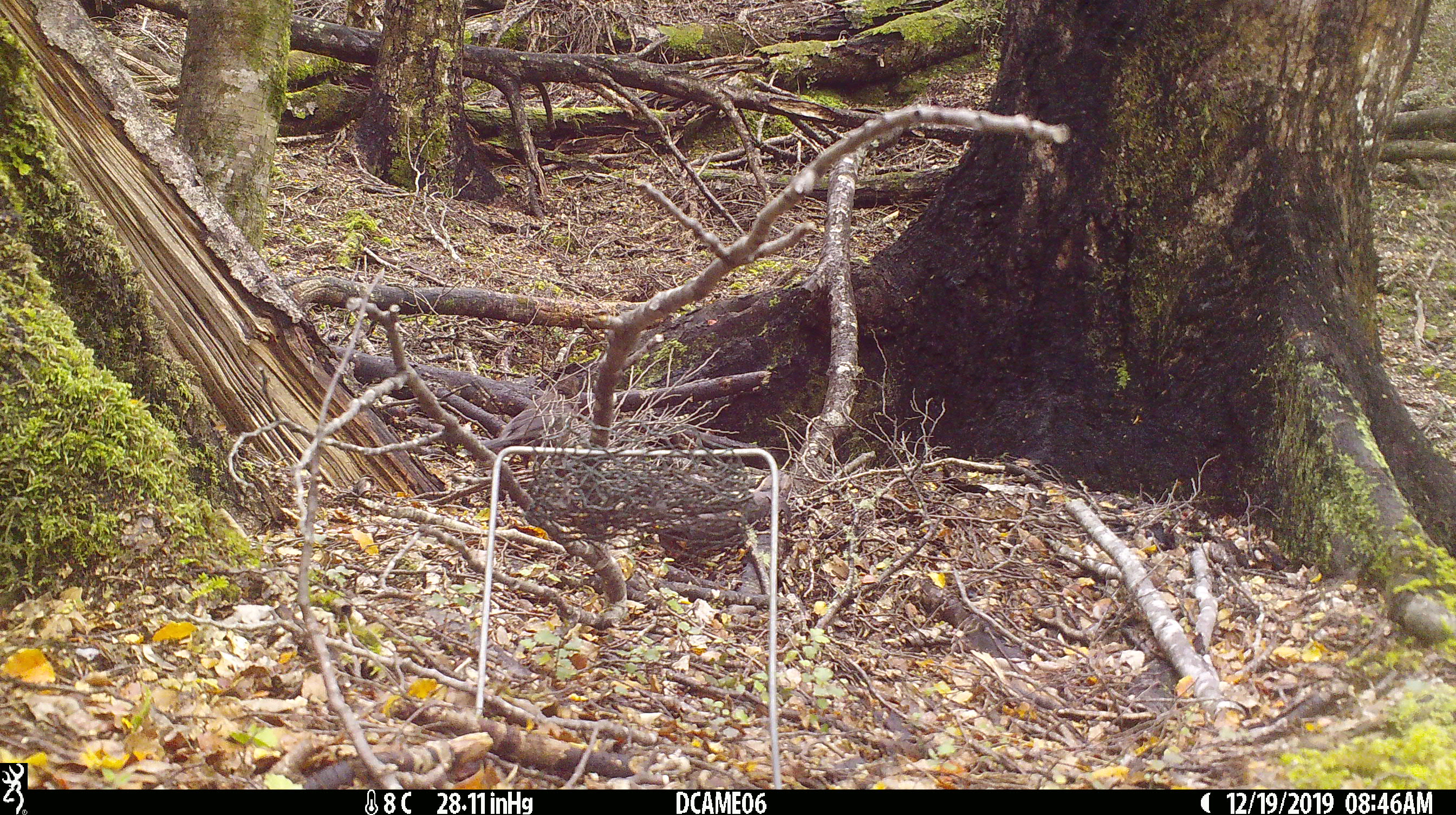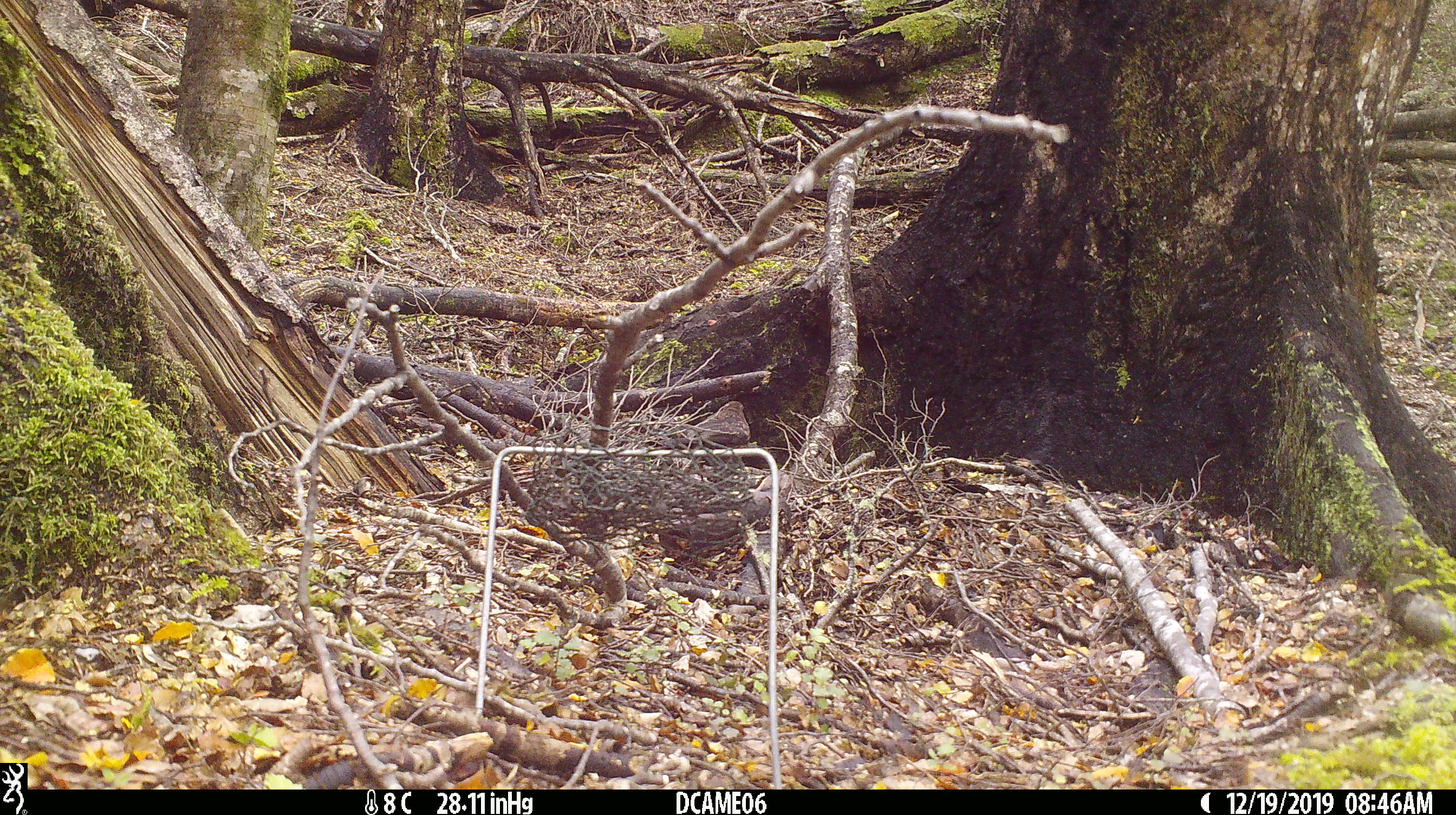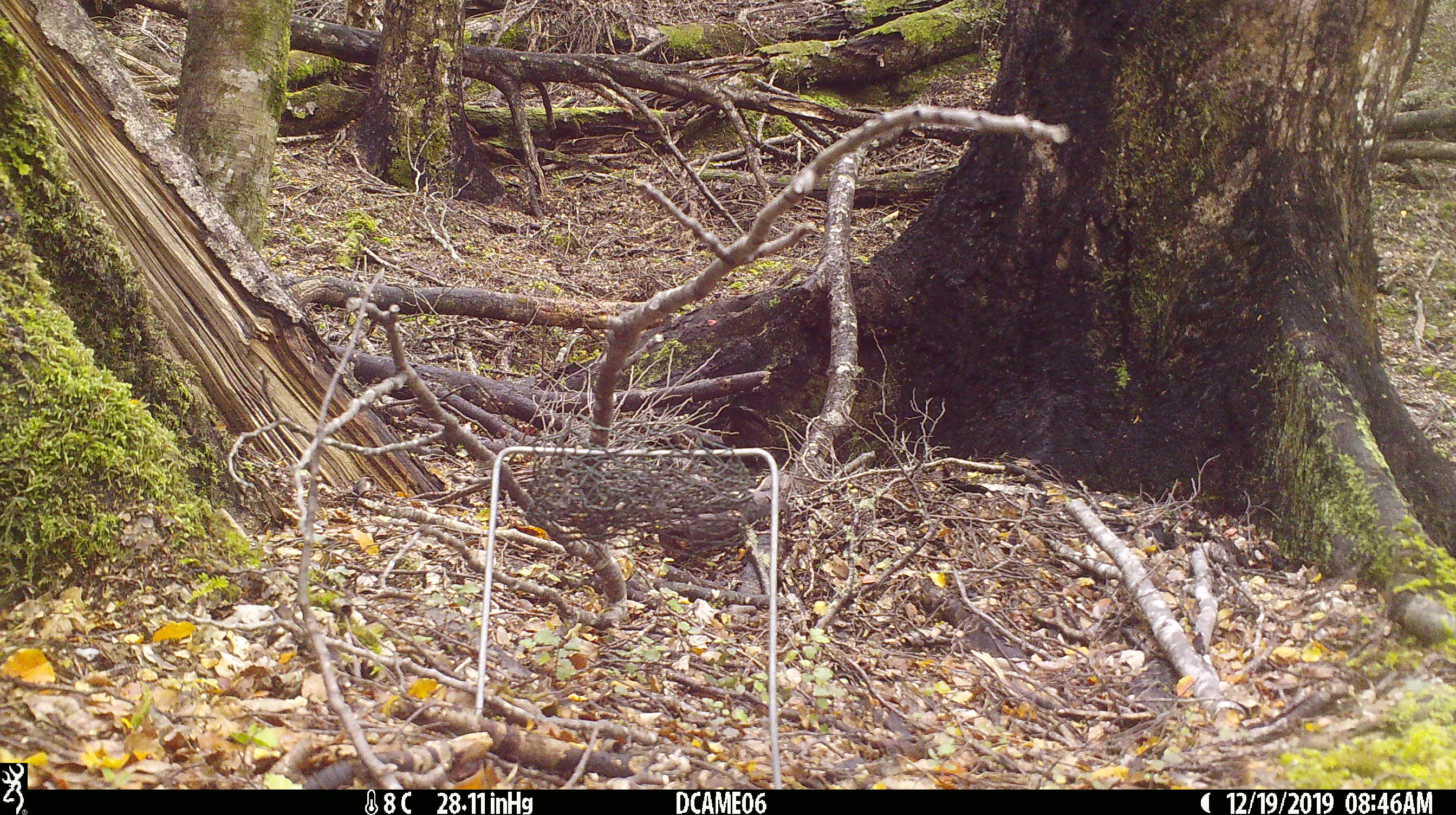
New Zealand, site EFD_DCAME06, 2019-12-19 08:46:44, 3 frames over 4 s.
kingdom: Animalia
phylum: Chordata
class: Aves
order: Passeriformes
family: Turdidae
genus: Turdus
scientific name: Turdus merula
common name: eurasian blackbird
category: blackbird